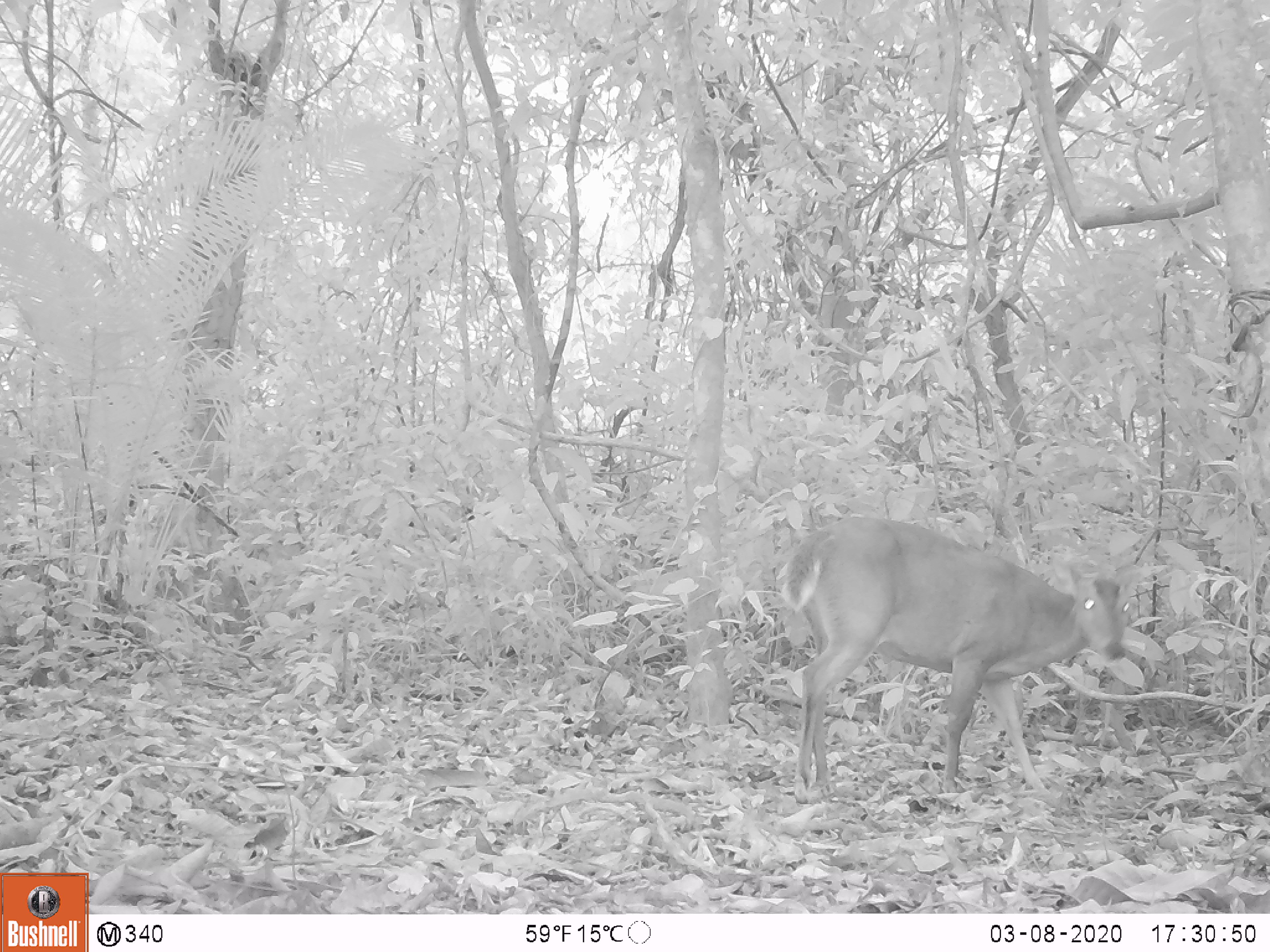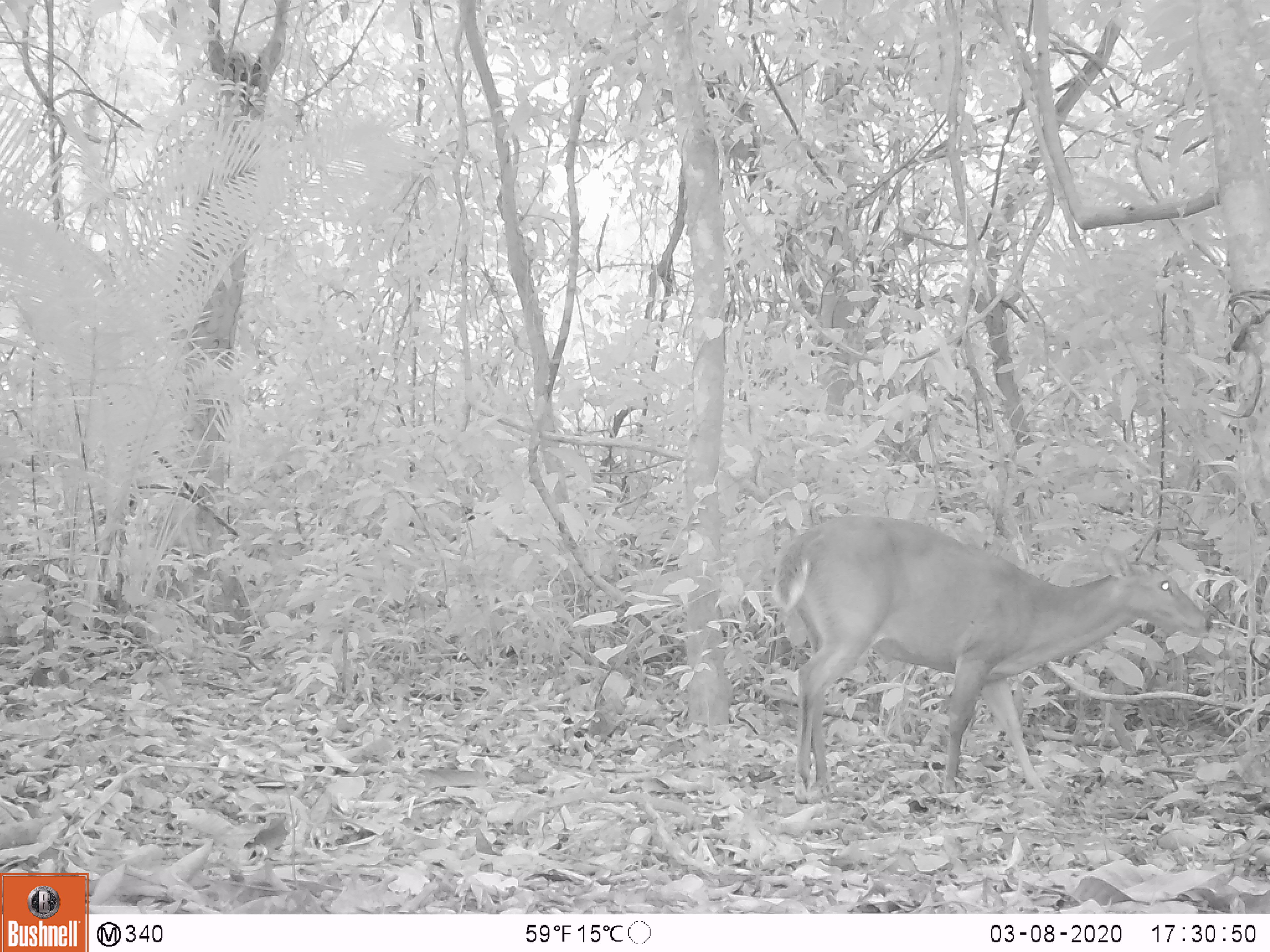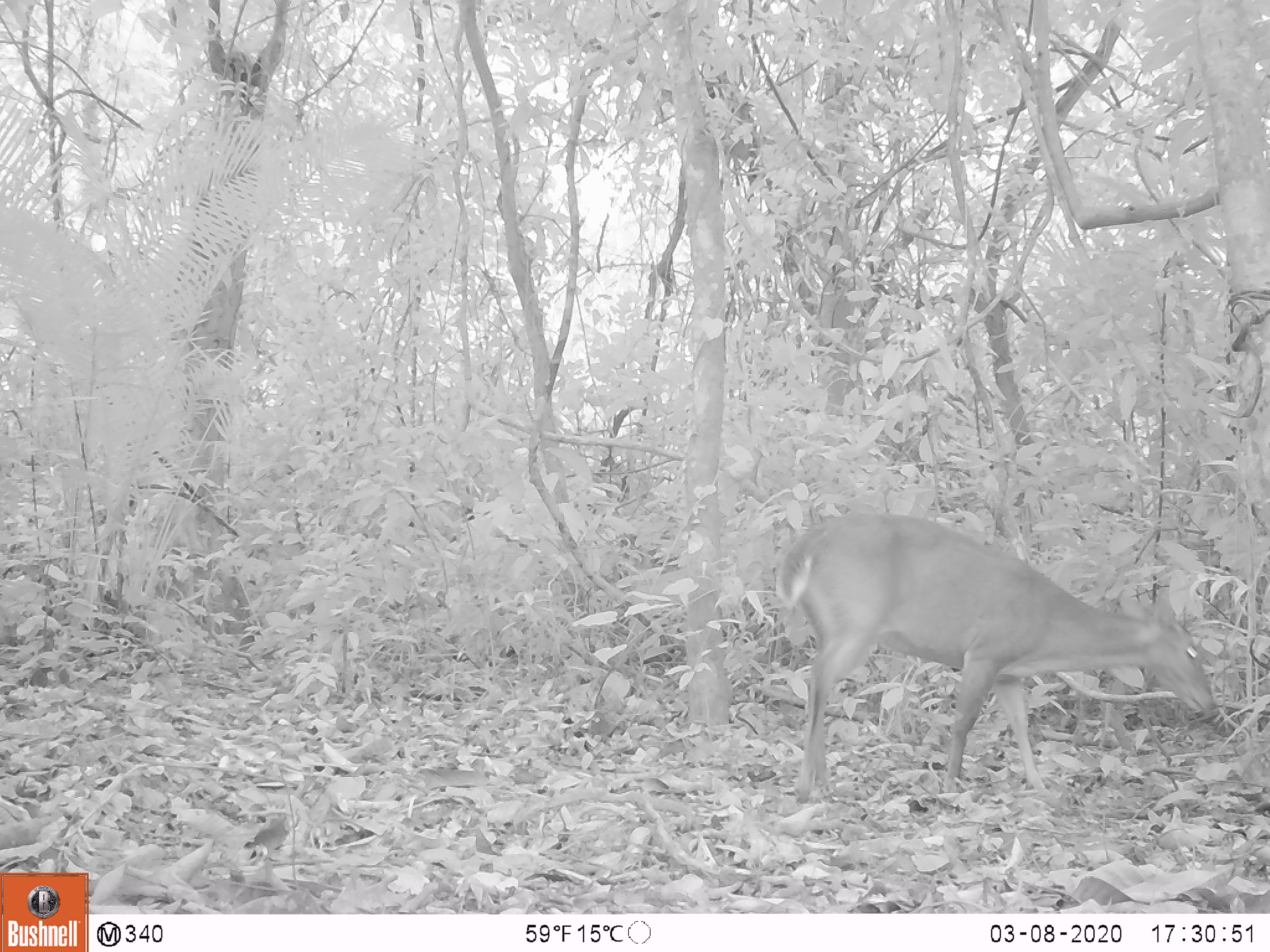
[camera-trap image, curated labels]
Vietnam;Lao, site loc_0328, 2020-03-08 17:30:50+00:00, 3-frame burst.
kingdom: Animalia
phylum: Chordata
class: Mammalia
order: Artiodactyla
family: Cervidae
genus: Muntiacus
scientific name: Muntiacus vuquangensis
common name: large-antlered muntjac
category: large antlered muntjac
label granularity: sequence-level